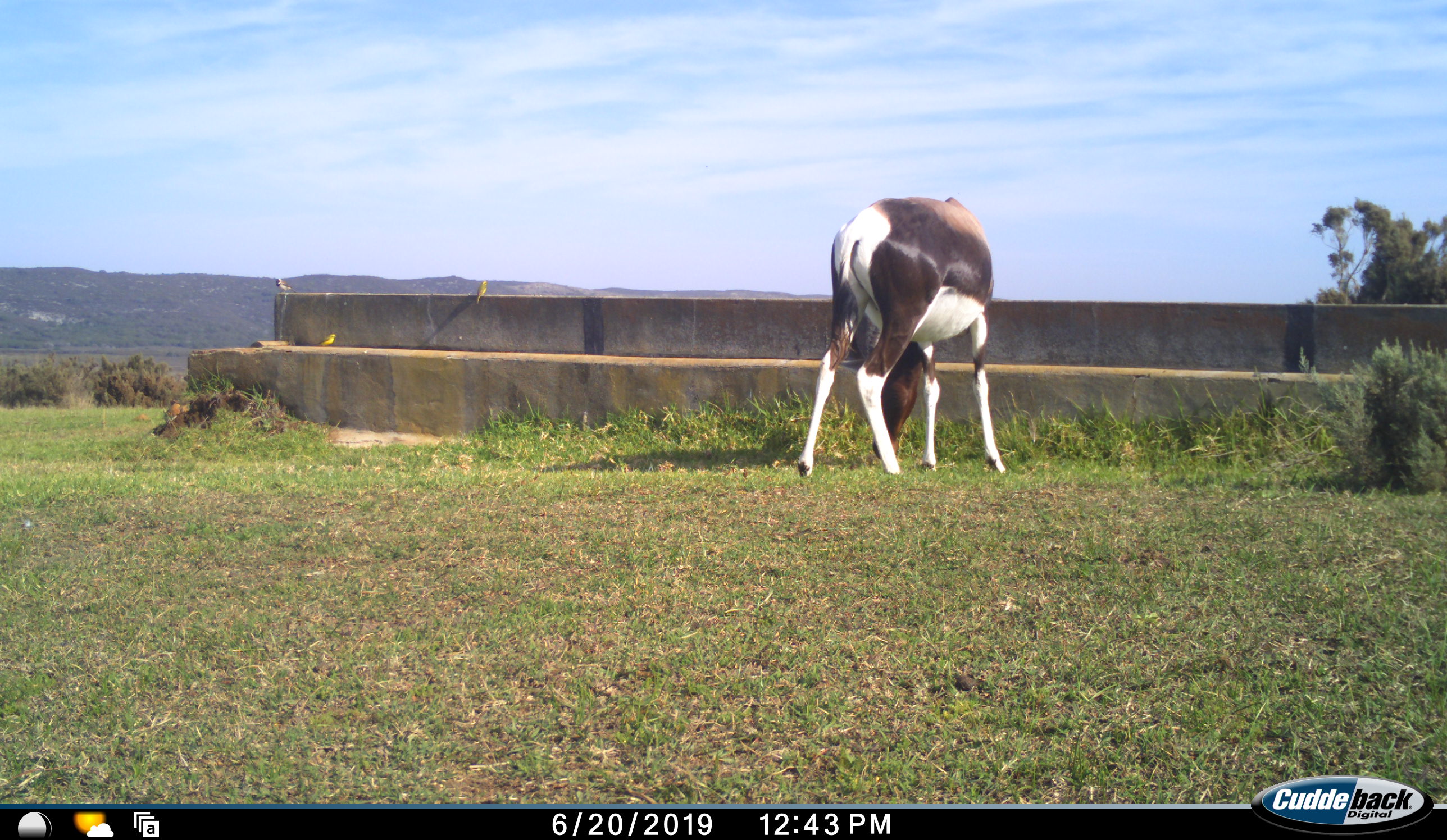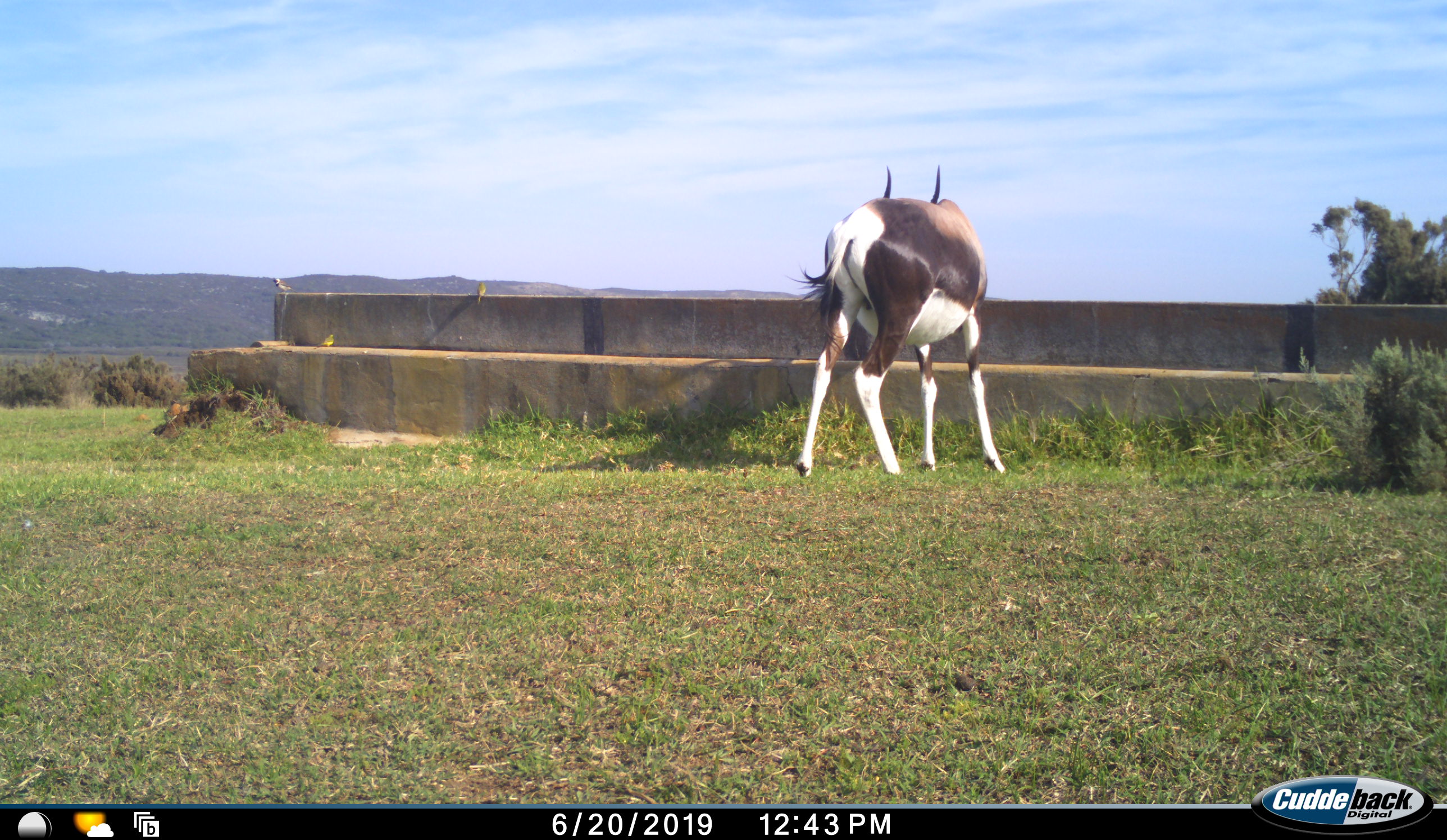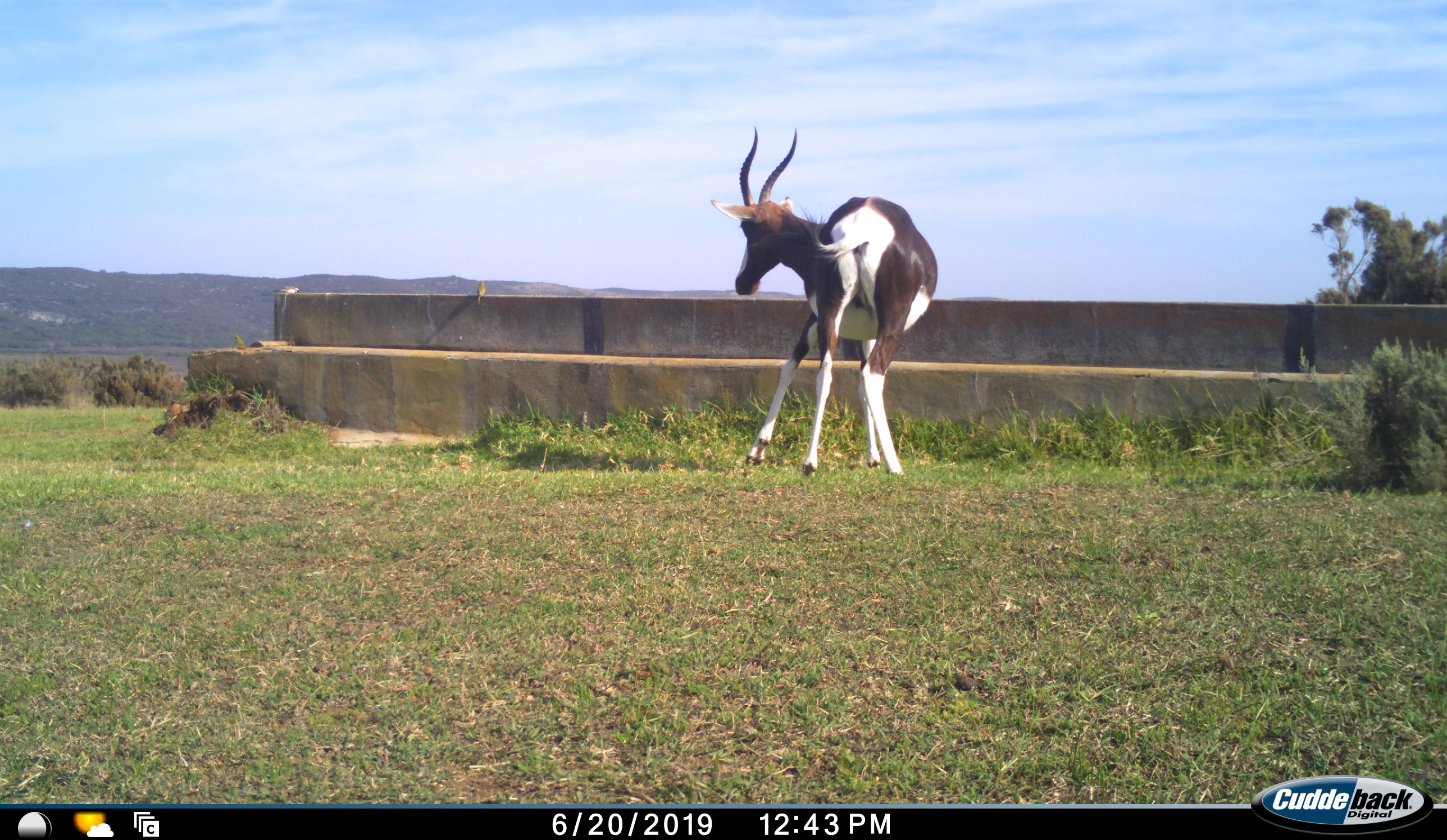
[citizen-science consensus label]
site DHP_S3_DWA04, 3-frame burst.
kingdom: Animalia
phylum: Chordata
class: Mammalia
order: Artiodactyla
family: Bovidae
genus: Damaliscus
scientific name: Damaliscus pygargus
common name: bontebok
Bontebok (Damaliscus pygargus), count 1. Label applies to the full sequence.